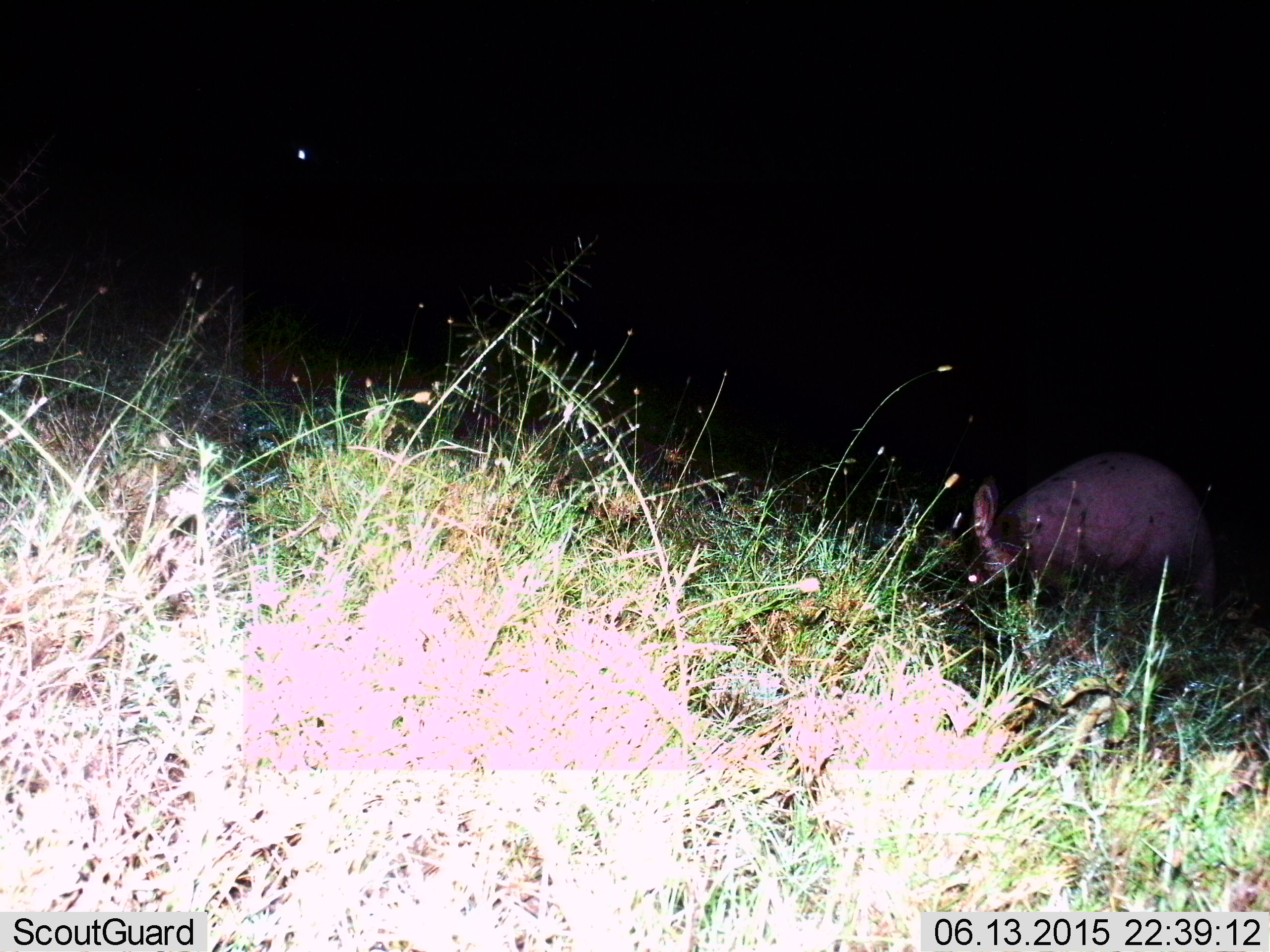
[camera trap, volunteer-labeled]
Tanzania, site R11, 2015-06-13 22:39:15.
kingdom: Animalia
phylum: Chordata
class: Mammalia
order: Tubulidentata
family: Orycteropodidae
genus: Orycteropus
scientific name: Orycteropus afer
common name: aardvark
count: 1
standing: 56%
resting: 0%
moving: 11%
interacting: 0%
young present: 0%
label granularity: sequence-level